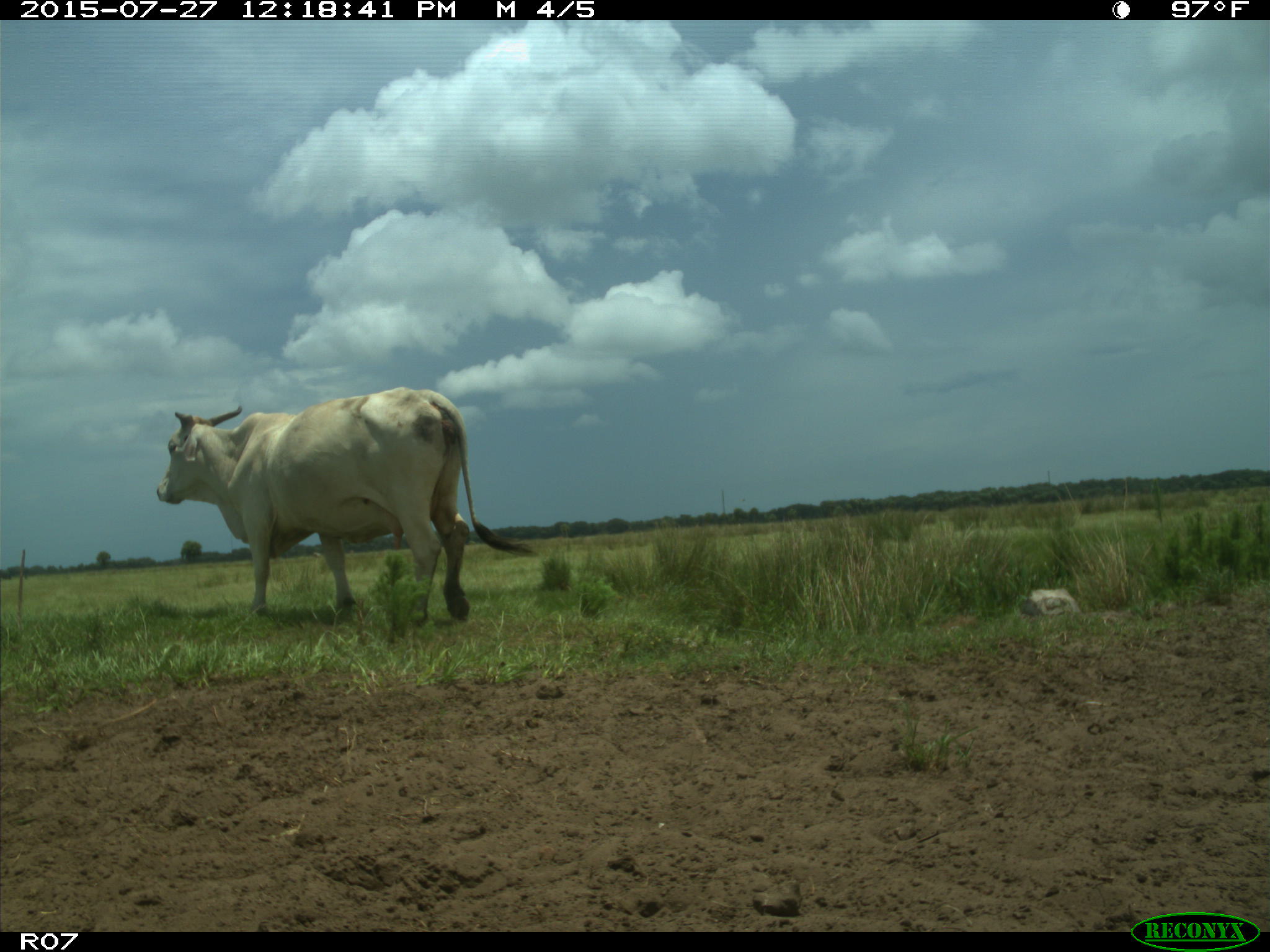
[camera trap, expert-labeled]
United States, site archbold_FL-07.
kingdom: Animalia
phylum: Chordata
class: Mammalia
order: Artiodactyla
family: Bovidae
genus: Bos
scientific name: Bos taurus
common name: domestic cow